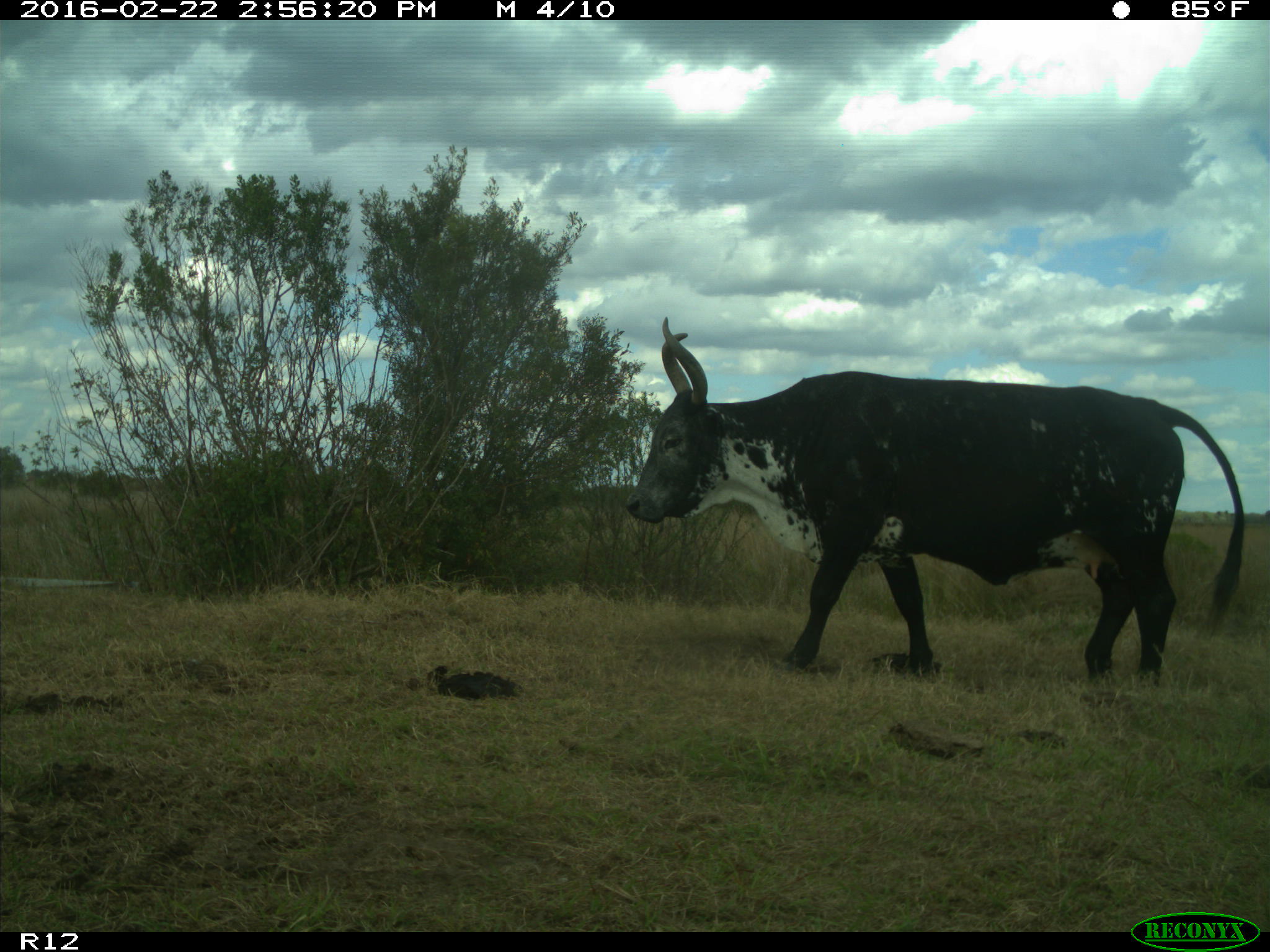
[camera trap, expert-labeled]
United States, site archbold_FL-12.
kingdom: Animalia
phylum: Chordata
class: Mammalia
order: Artiodactyla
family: Bovidae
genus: Bos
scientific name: Bos taurus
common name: domestic cow